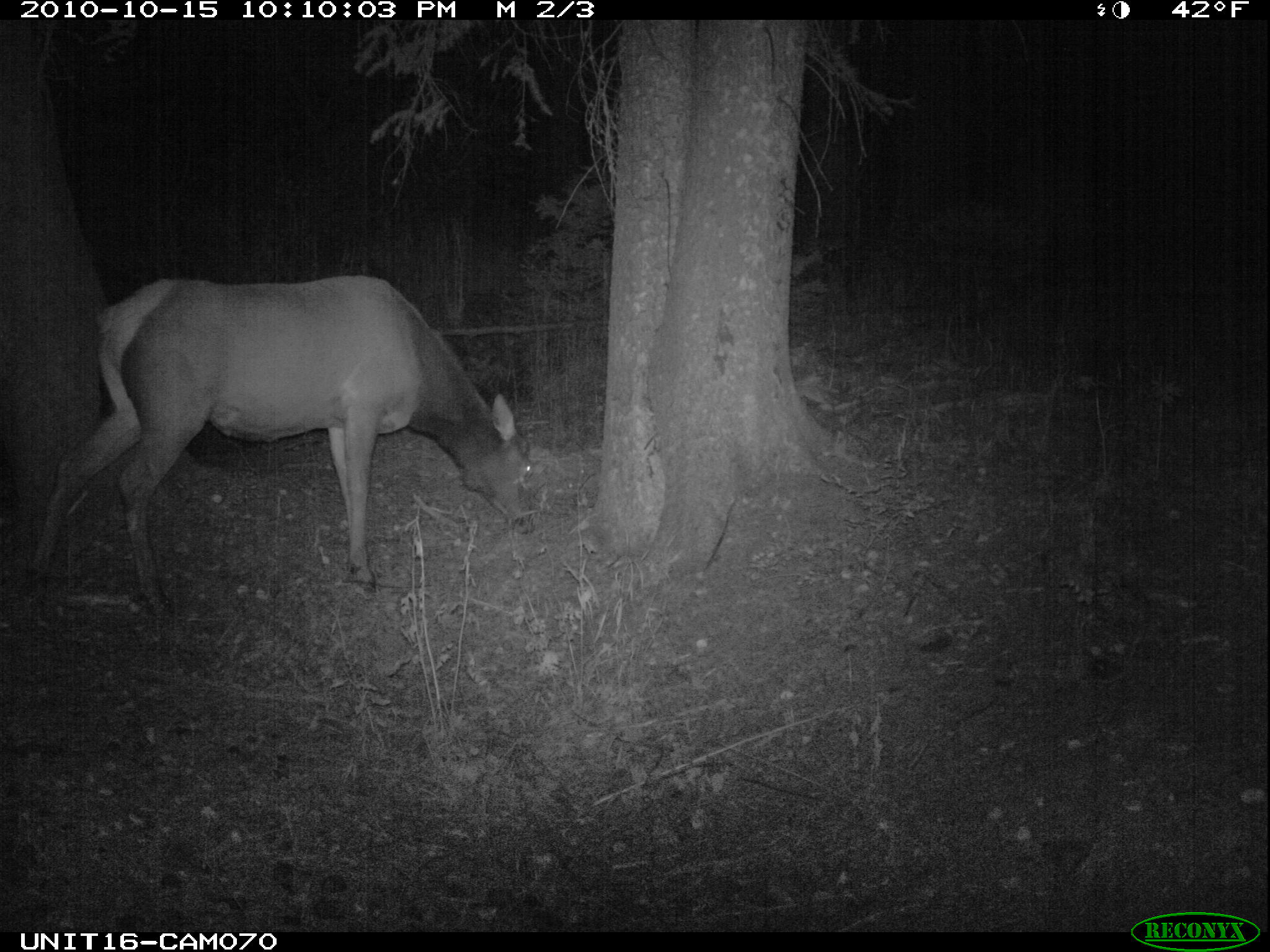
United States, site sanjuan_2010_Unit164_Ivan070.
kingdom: Animalia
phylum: Chordata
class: Mammalia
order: Artiodactyla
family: Cervidae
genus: Cervus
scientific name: Cervus elaphus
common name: red deer